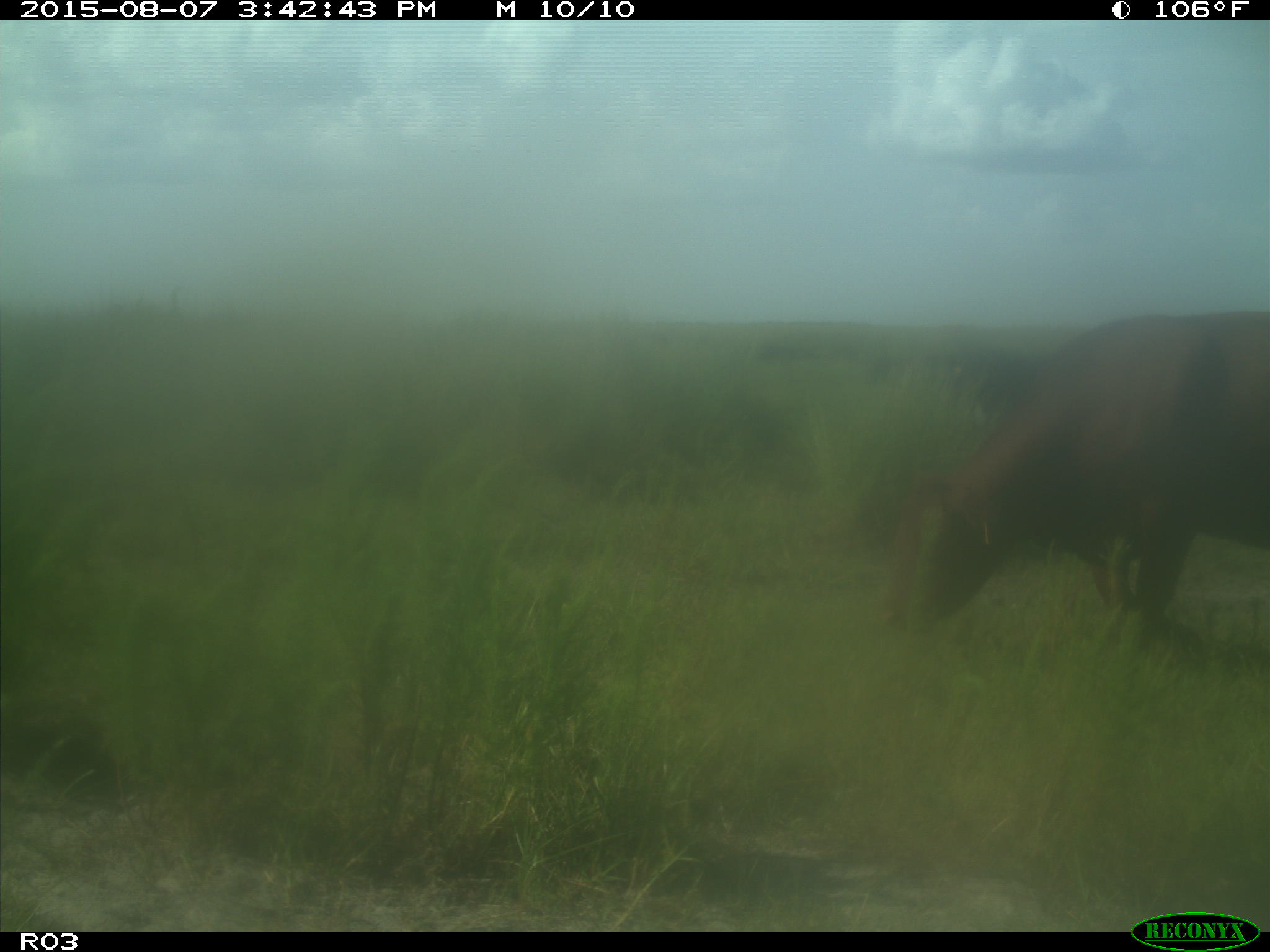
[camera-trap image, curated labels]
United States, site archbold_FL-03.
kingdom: Animalia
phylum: Chordata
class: Mammalia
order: Artiodactyla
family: Bovidae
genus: Bos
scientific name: Bos taurus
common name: domestic cow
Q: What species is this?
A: Bos taurus (domestic cow).